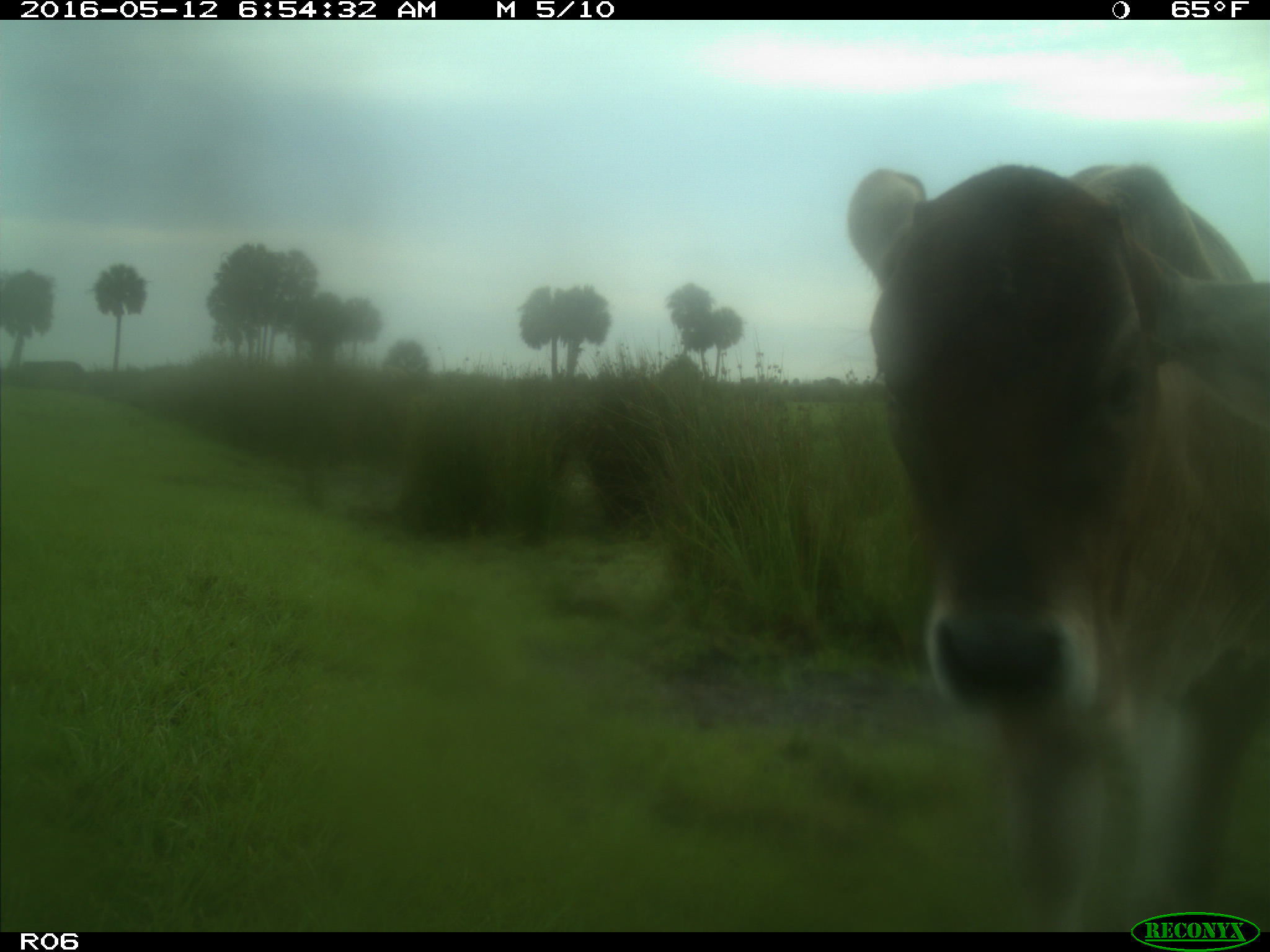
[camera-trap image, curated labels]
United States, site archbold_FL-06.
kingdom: Animalia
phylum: Chordata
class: Mammalia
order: Artiodactyla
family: Bovidae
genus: Bos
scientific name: Bos taurus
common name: domestic cow